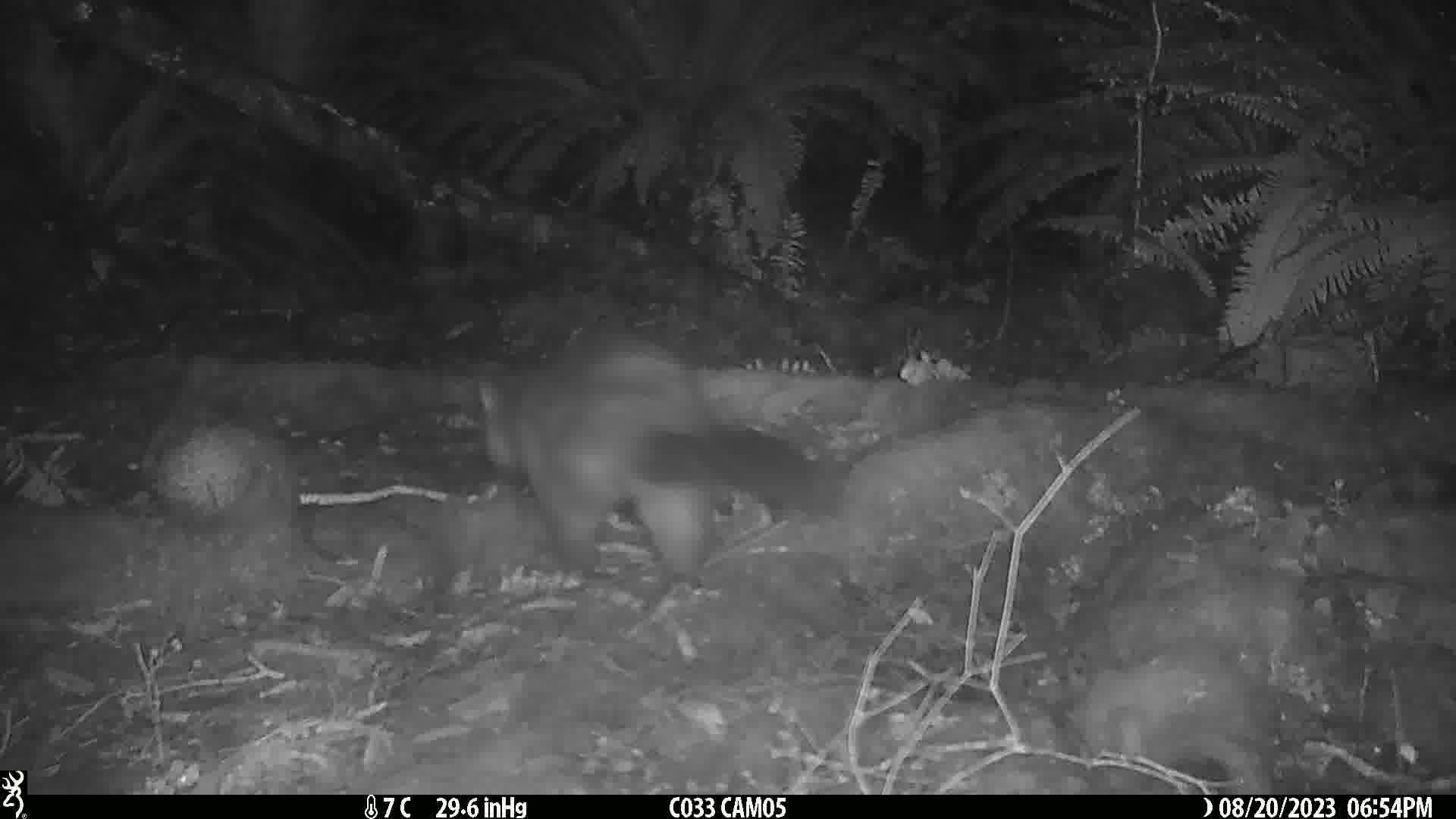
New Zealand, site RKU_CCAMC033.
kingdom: Animalia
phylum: Chordata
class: Mammalia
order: Diprotodontia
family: Phalangeridae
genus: Trichosurus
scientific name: Trichosurus vulpecula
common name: common brushtail possum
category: possum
Possum (common brushtail possum) (Trichosurus vulpecula).